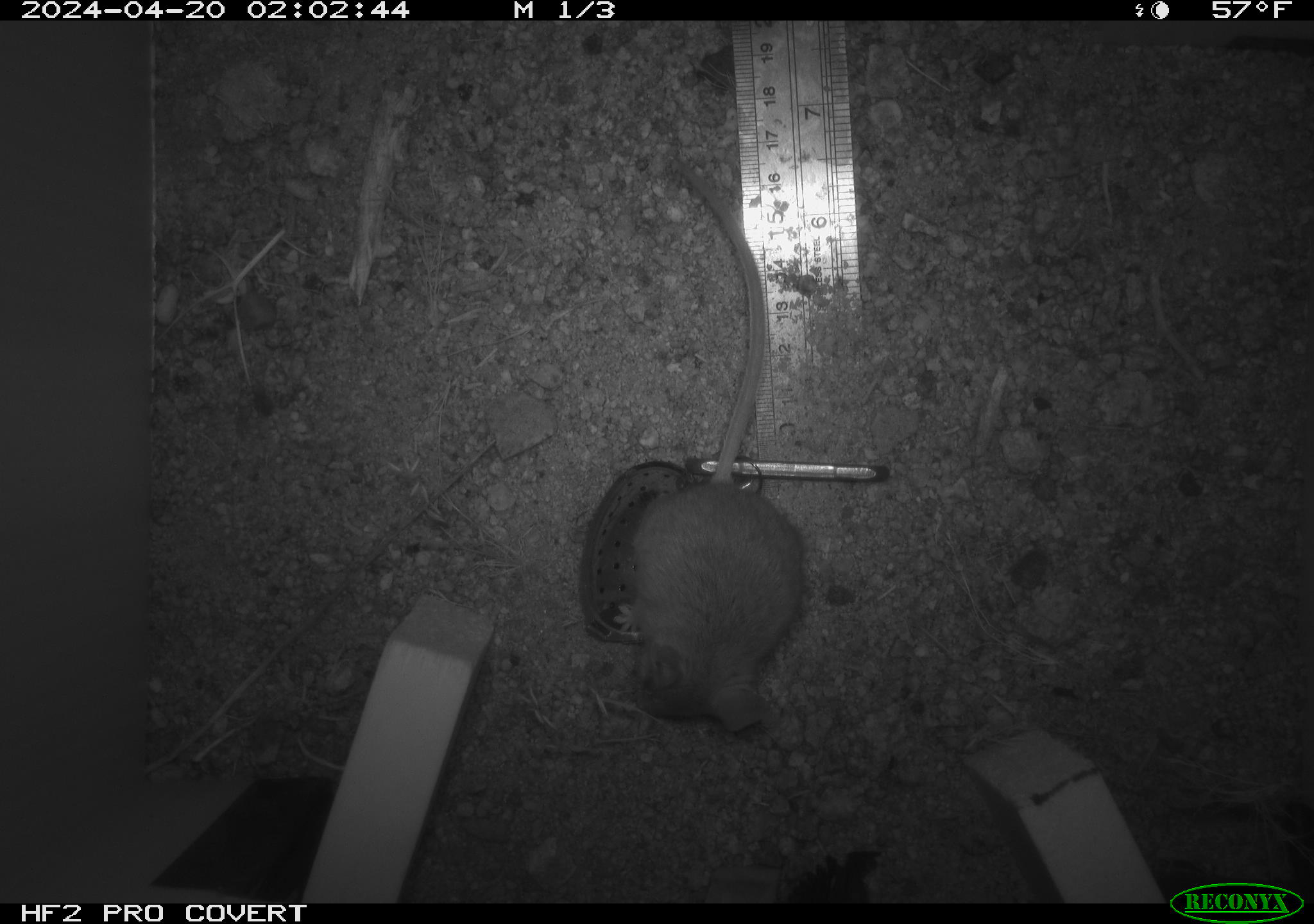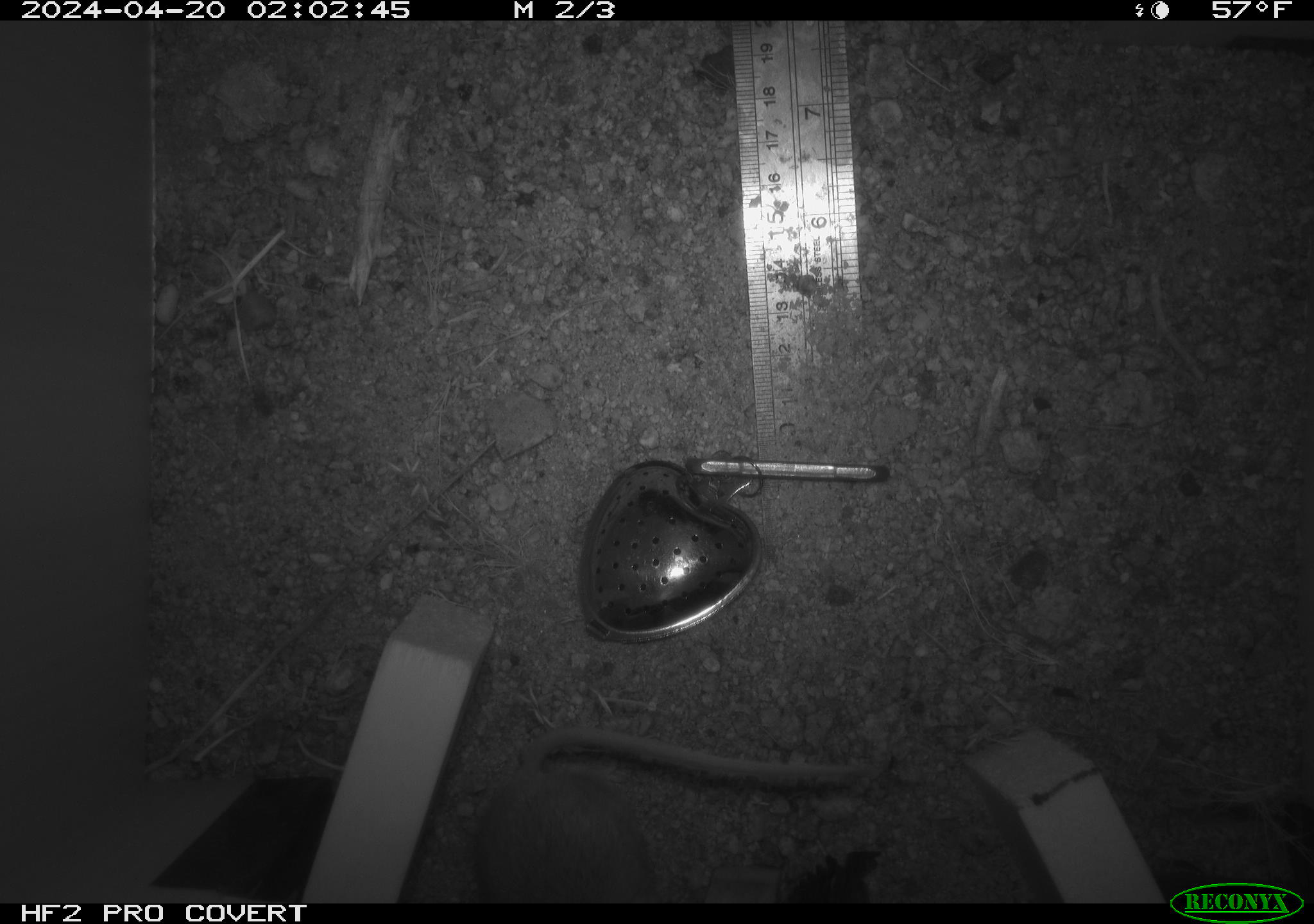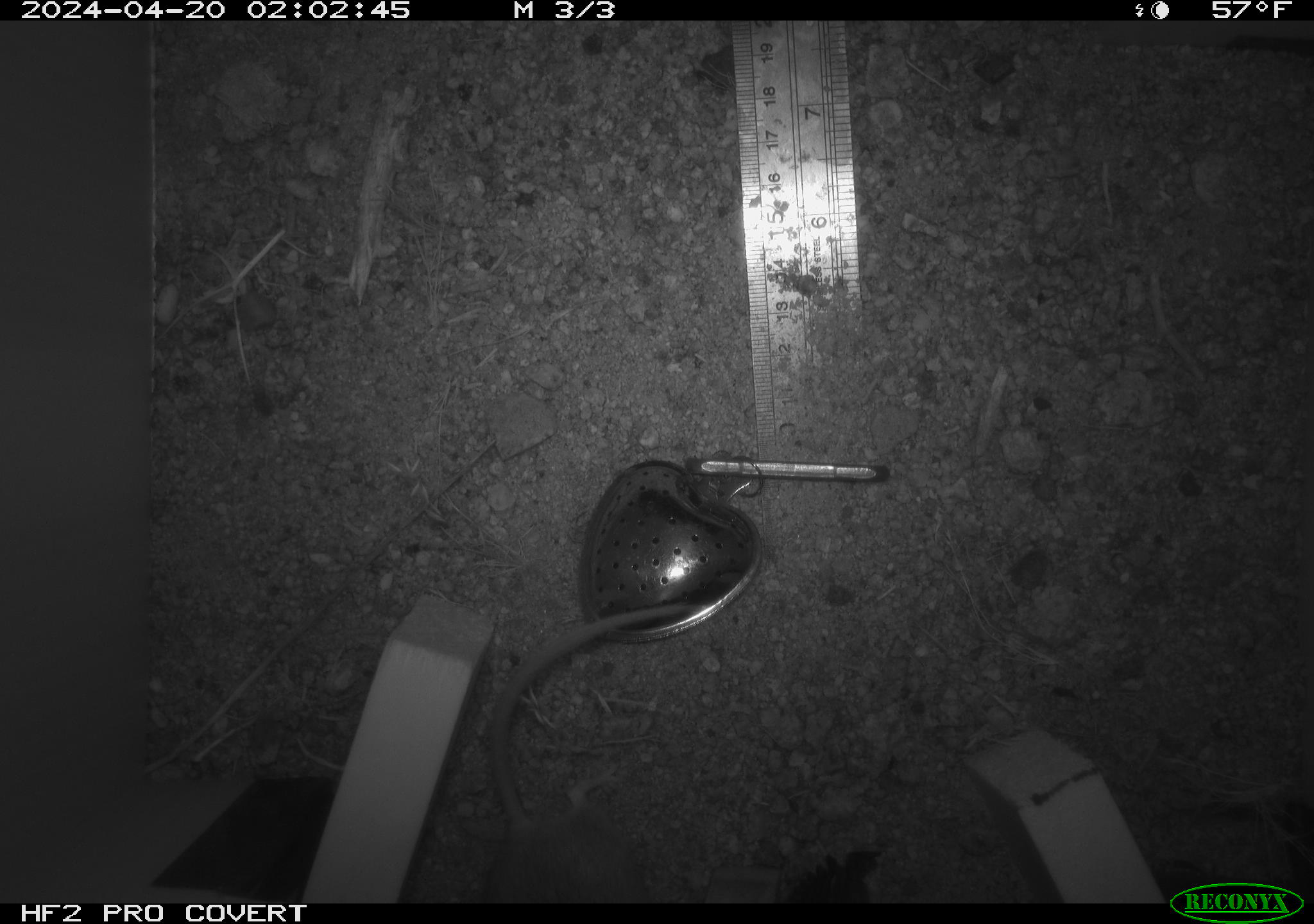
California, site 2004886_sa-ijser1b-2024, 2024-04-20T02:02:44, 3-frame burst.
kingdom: Animalia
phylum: Chordata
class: Mammalia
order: Rodentia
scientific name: Rodentia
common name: mouse species